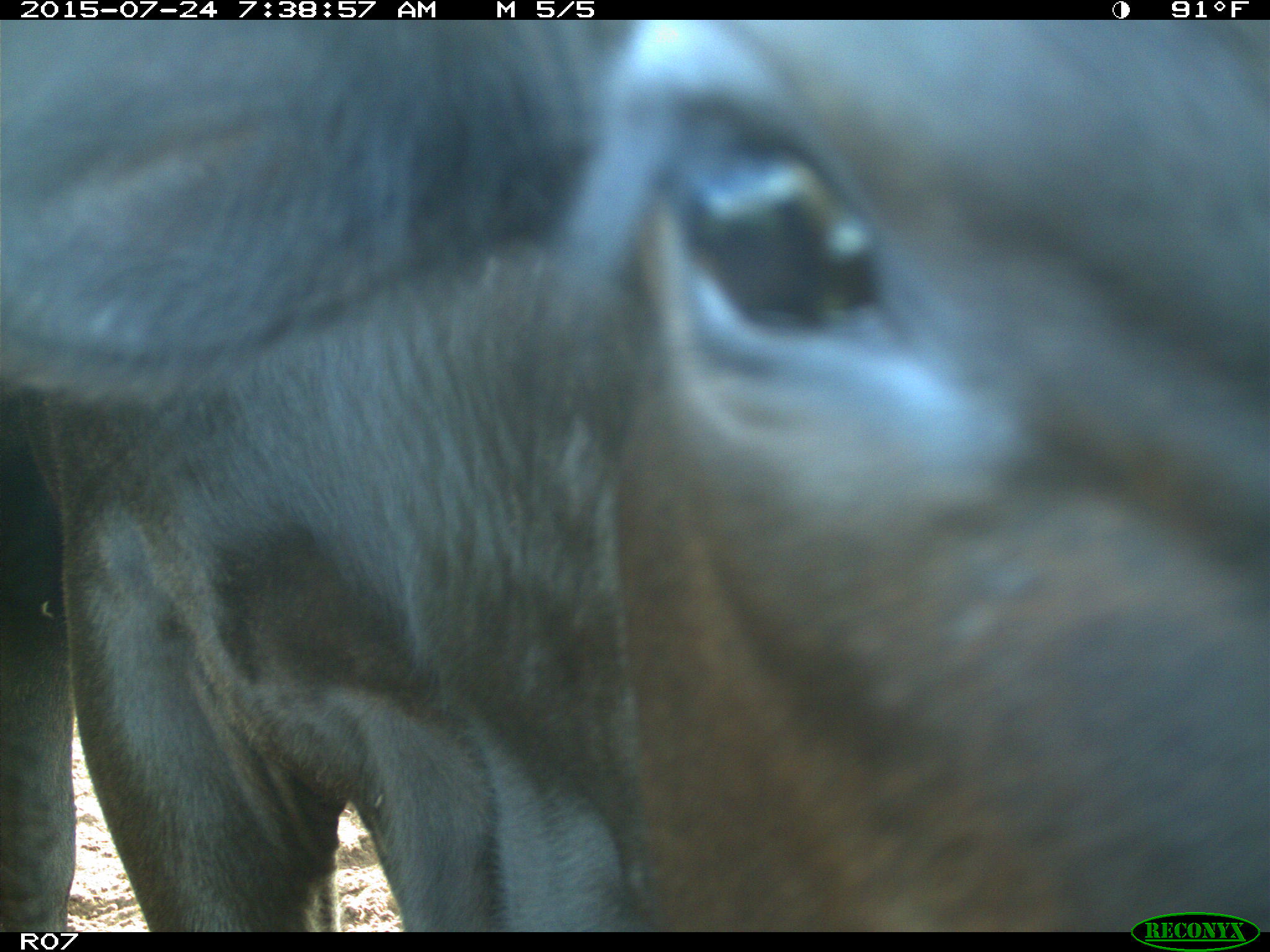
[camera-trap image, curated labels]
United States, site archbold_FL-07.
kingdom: Animalia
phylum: Chordata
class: Mammalia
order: Artiodactyla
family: Bovidae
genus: Bos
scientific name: Bos taurus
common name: domestic cow